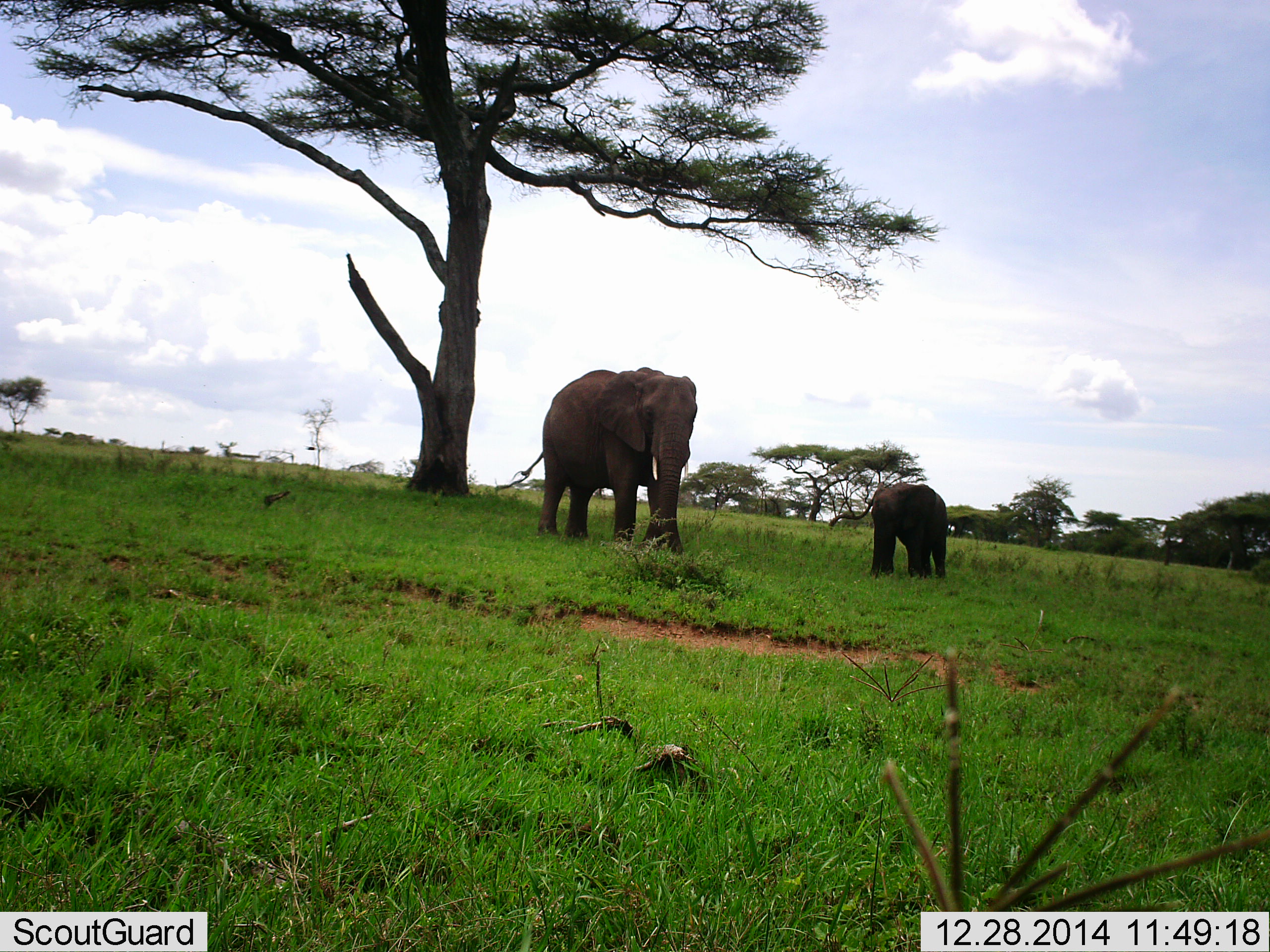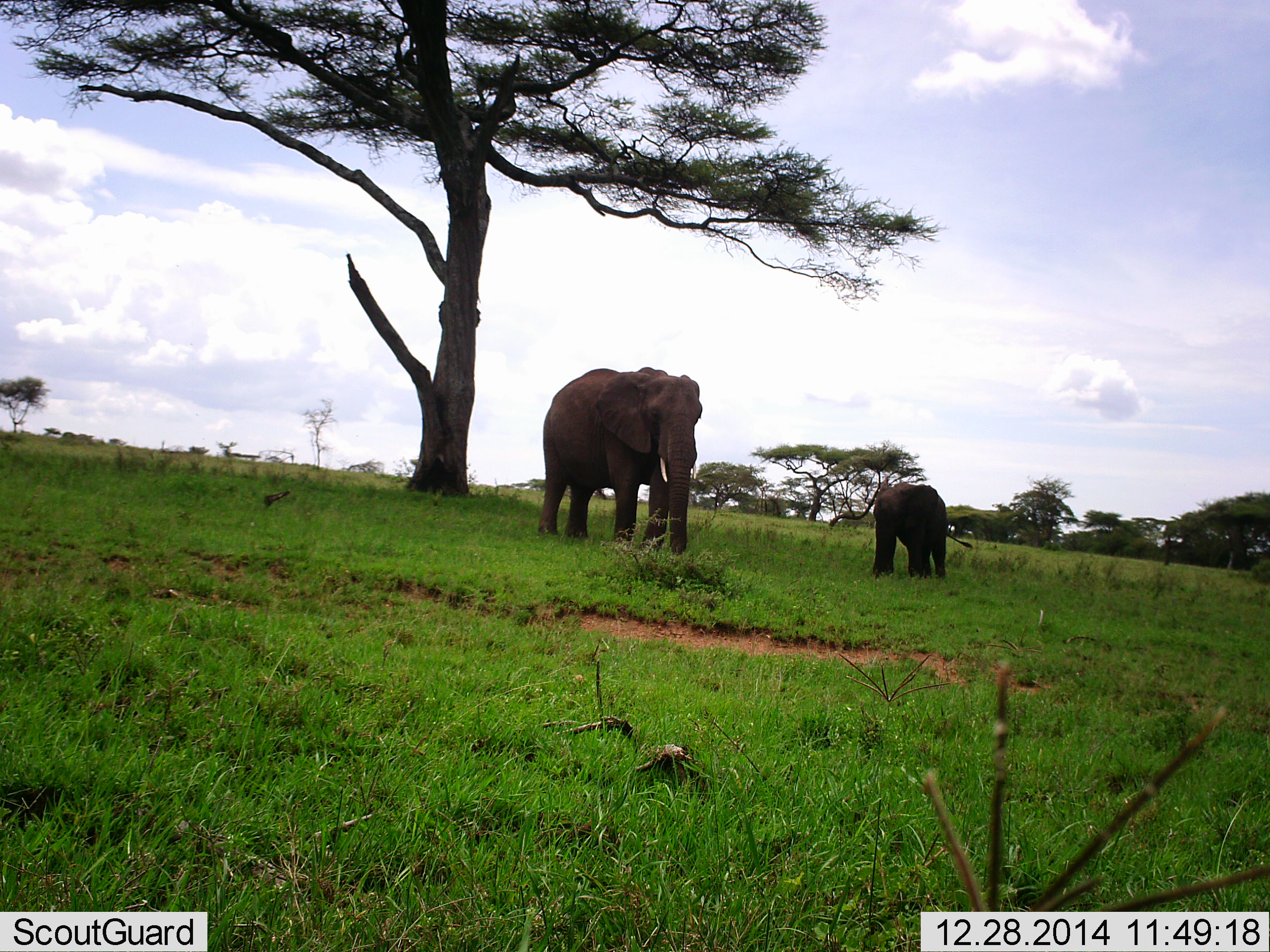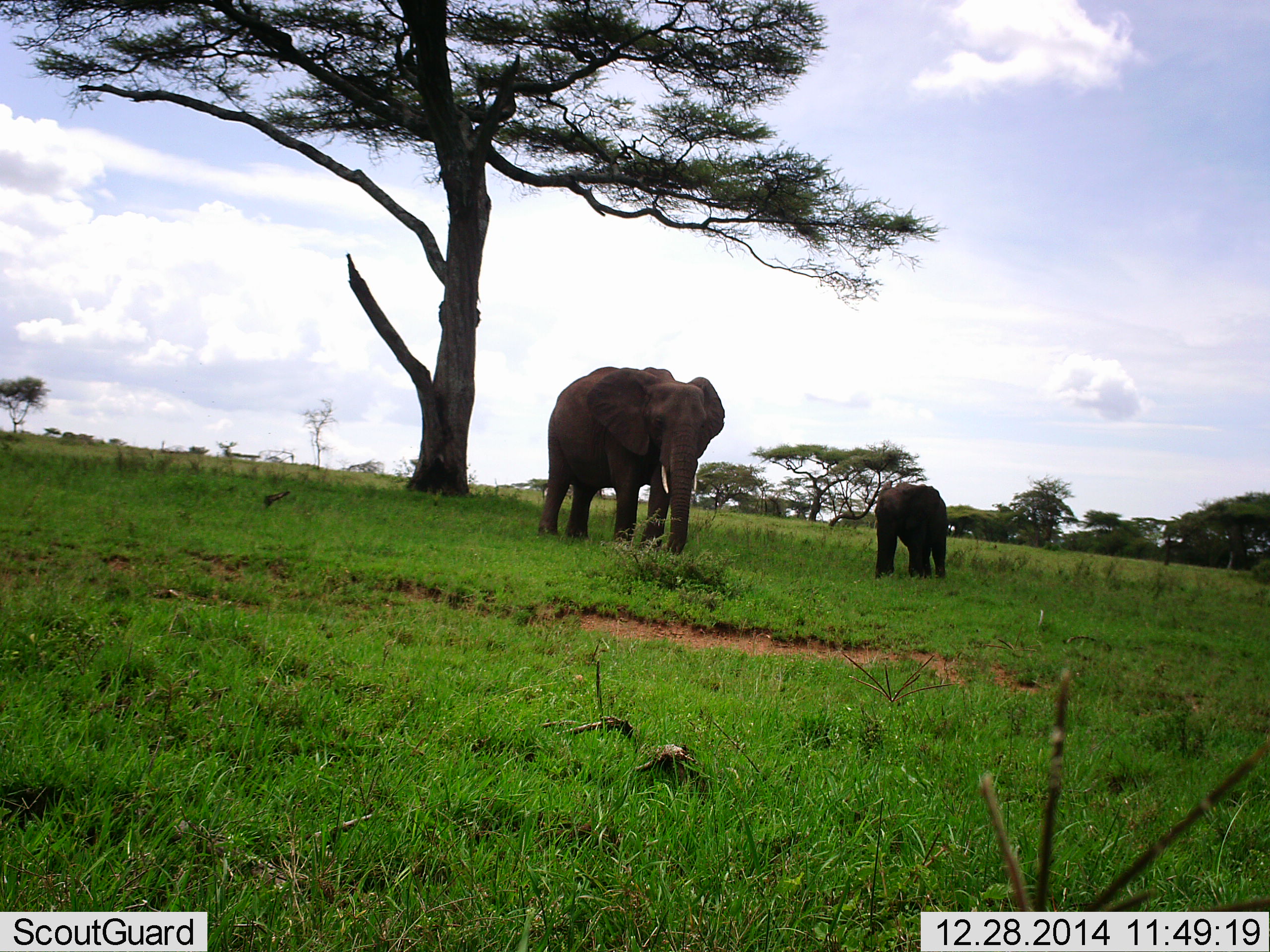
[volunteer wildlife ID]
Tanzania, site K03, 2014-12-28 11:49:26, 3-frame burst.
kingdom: Animalia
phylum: Chordata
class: Mammalia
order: Proboscidea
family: Elephantidae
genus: Loxodonta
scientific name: Loxodonta africana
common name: african bush elephant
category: elephant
Elephant (african bush elephant) (Loxodonta africana), count 2. Behavior (volunteer vote fractions): standing 90%, resting 0%, moving 0%, interacting 0%. Young present (vote fraction): 80%. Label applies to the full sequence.